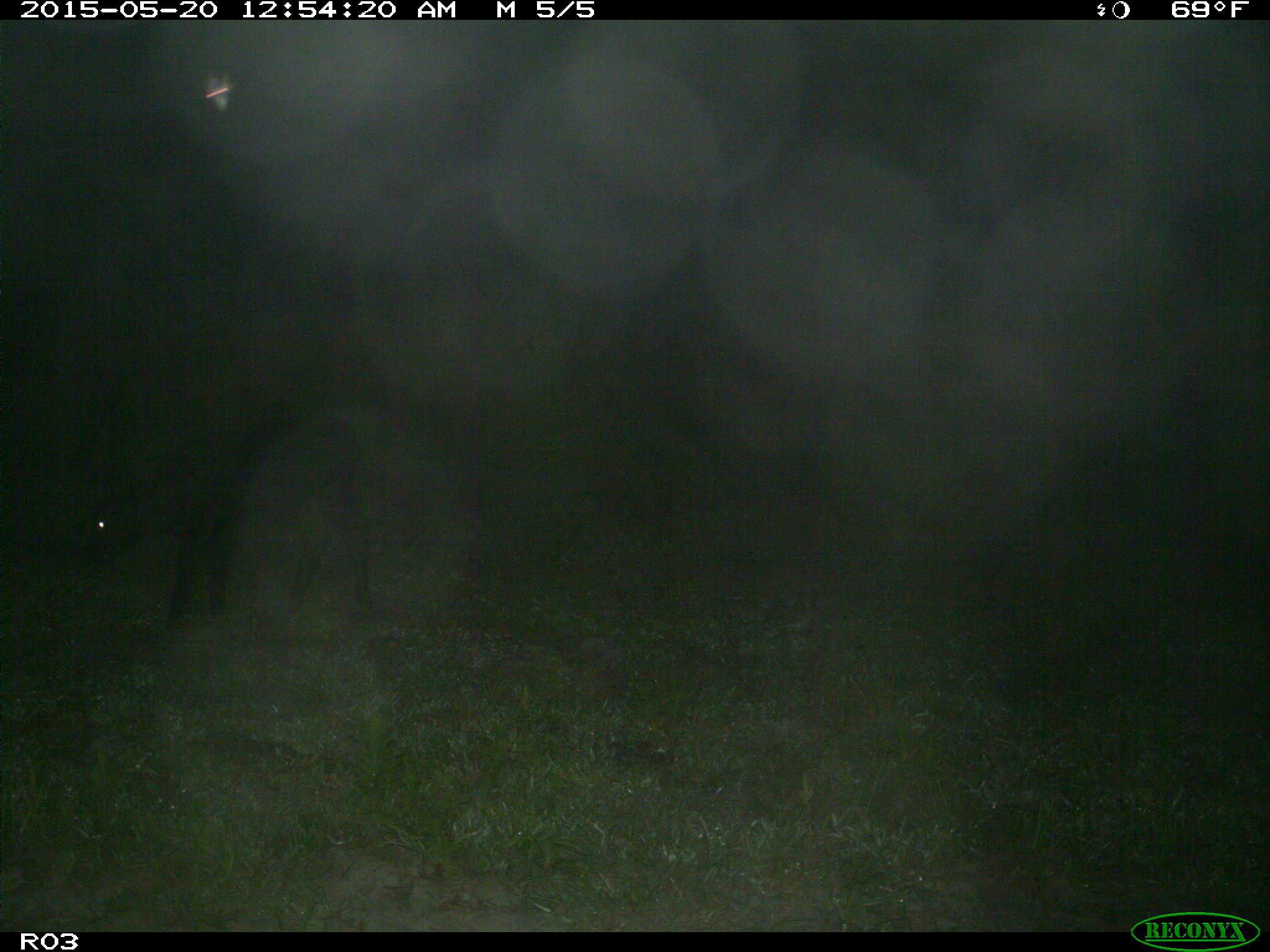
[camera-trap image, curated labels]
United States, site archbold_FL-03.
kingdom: Animalia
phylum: Chordata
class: Mammalia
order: Artiodactyla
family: Bovidae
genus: Bos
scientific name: Bos taurus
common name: domestic cow